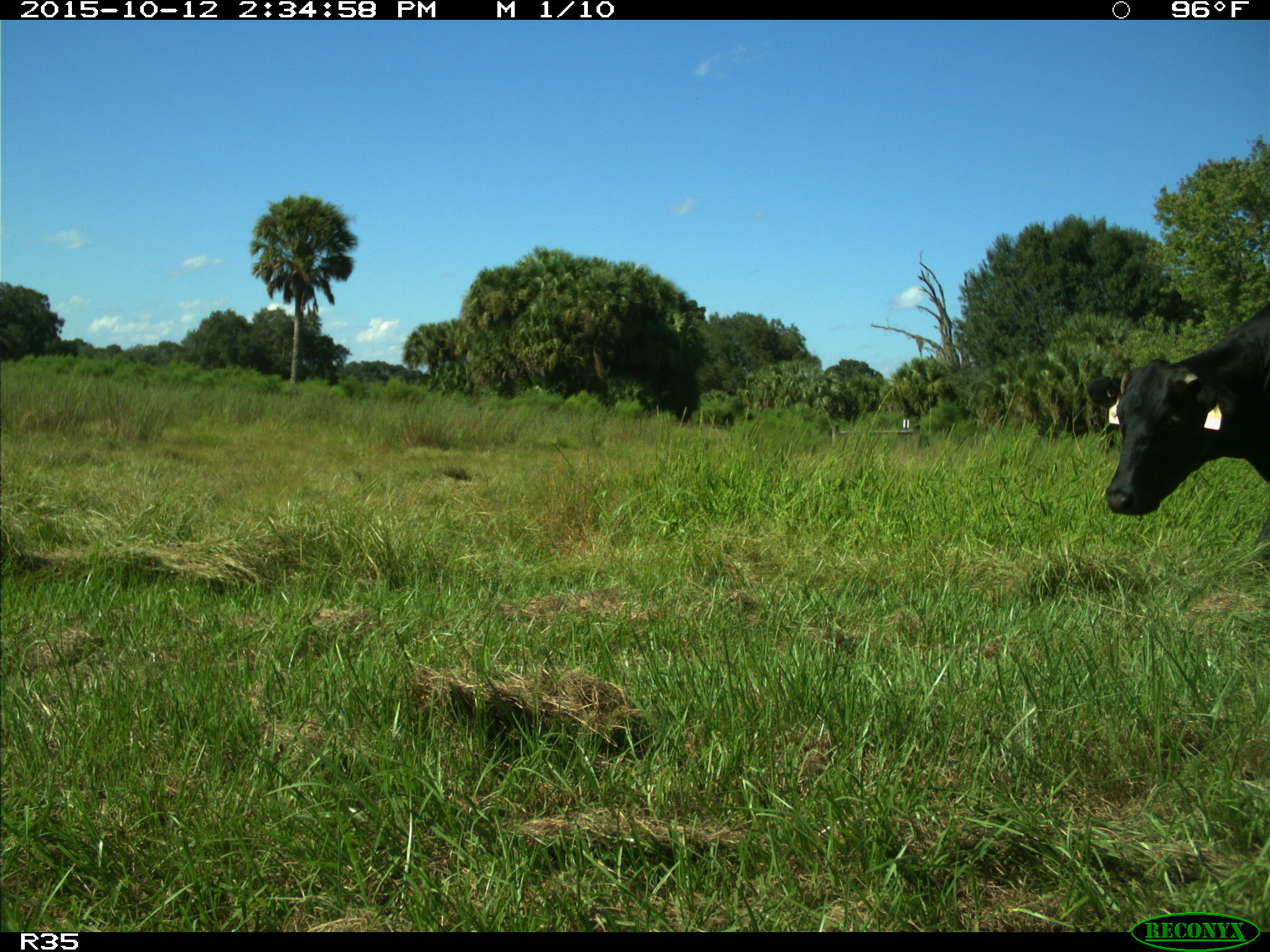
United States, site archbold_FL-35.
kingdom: Animalia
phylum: Chordata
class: Mammalia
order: Artiodactyla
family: Bovidae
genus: Bos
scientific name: Bos taurus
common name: domestic cow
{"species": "Bos taurus (domestic cow)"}